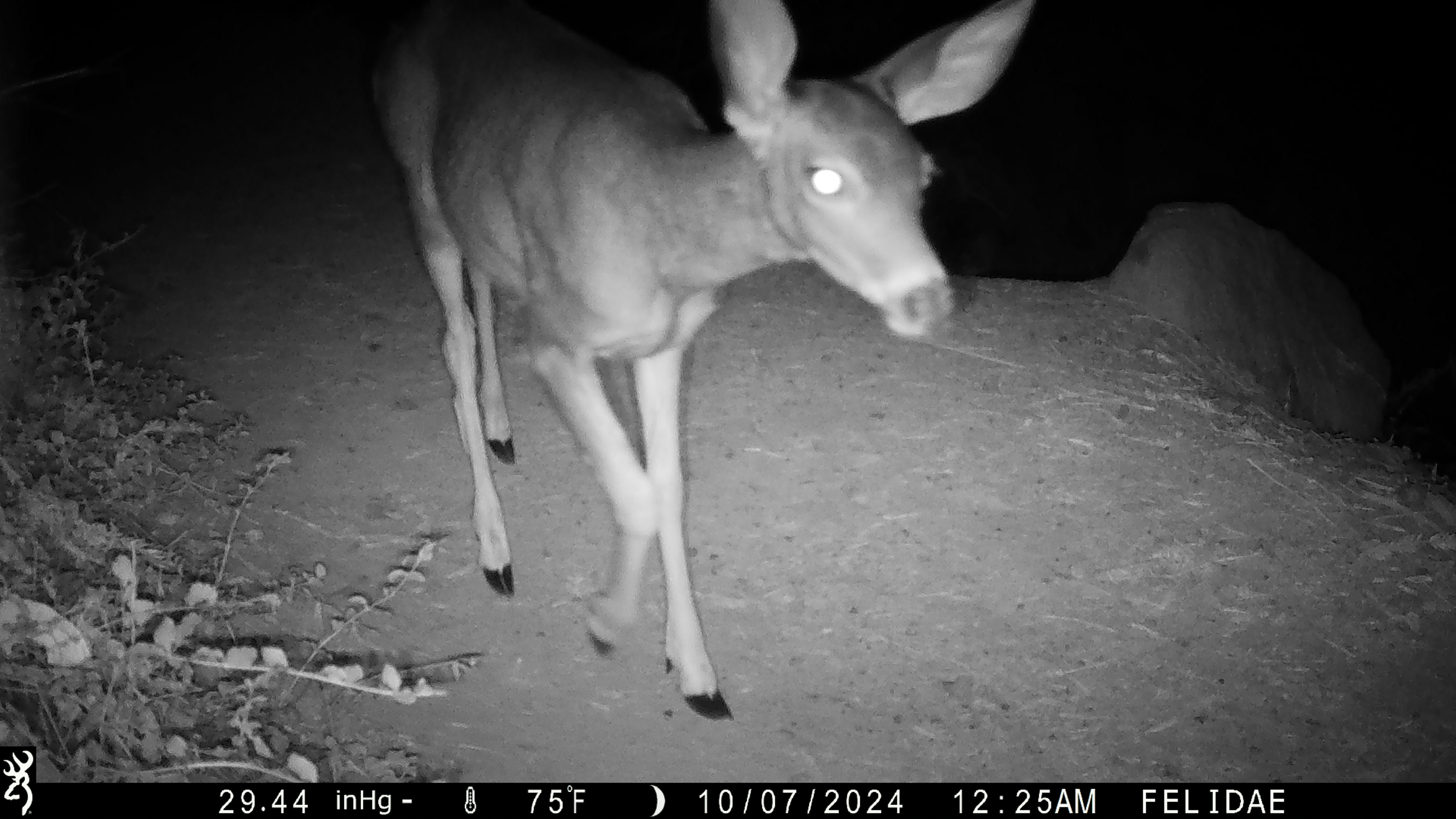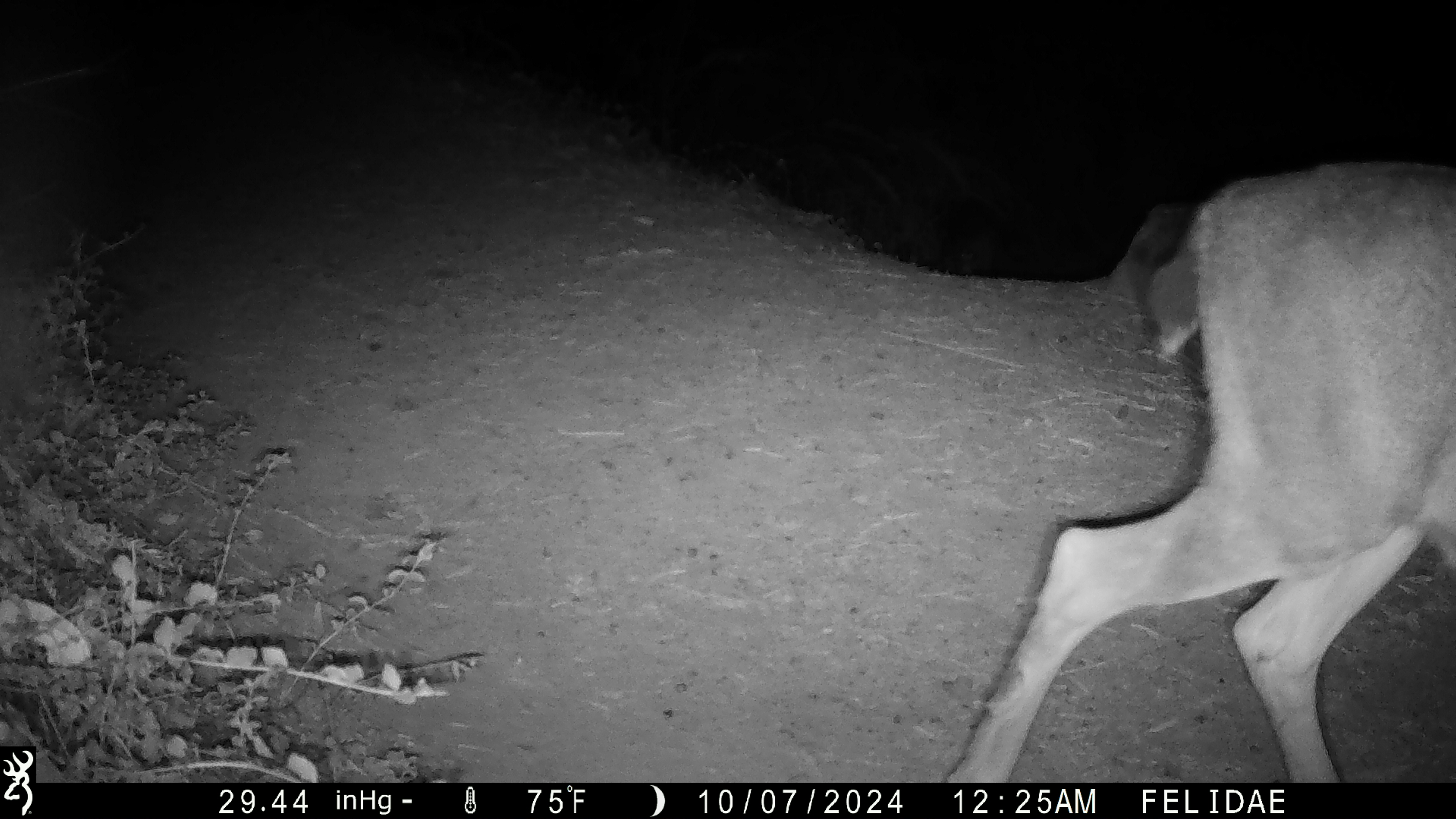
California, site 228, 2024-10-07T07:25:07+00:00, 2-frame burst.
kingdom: Animalia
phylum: Chordata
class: Mammalia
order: Artiodactyla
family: Cervidae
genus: Odocoileus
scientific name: Odocoileus hemionus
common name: mule deer